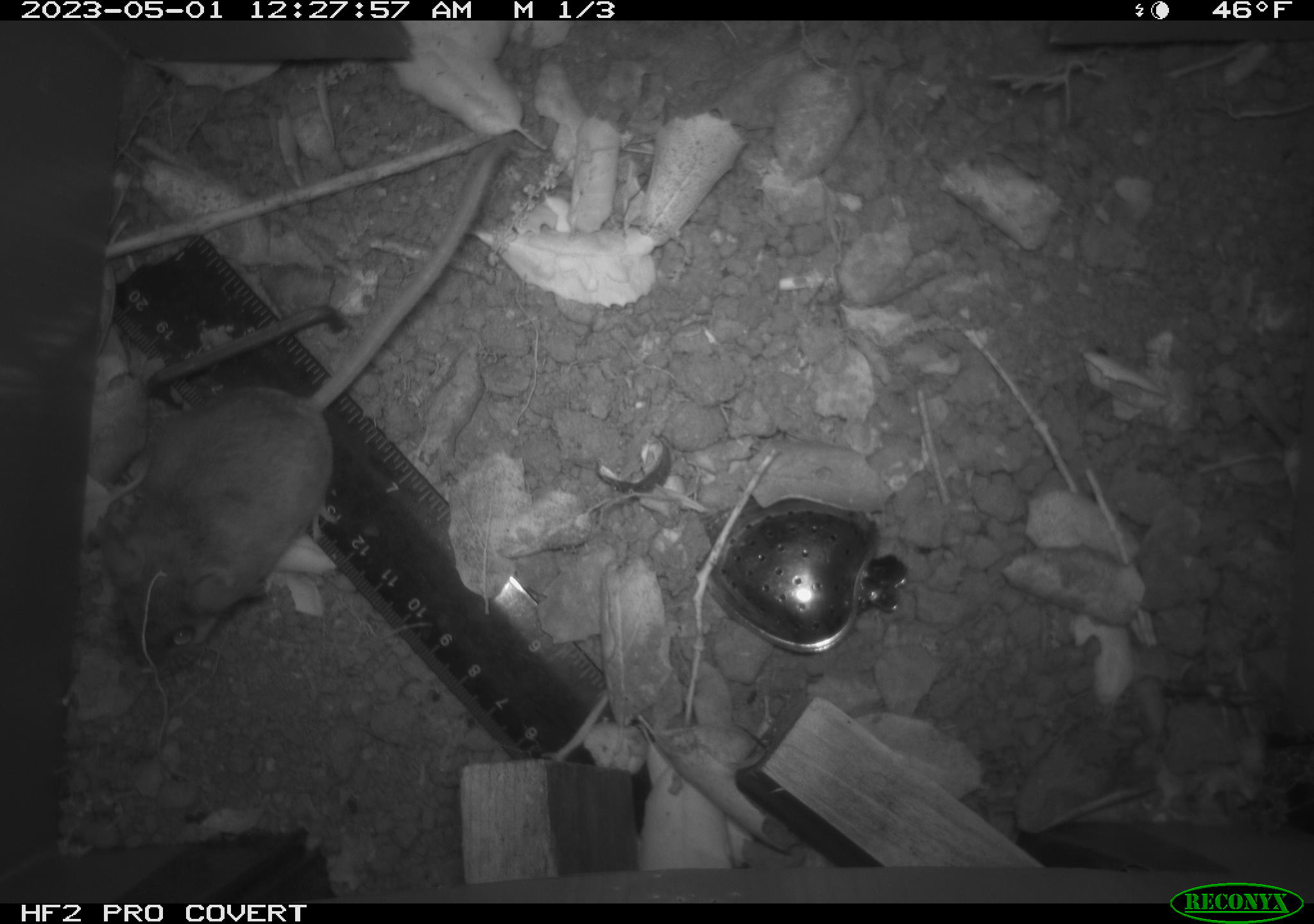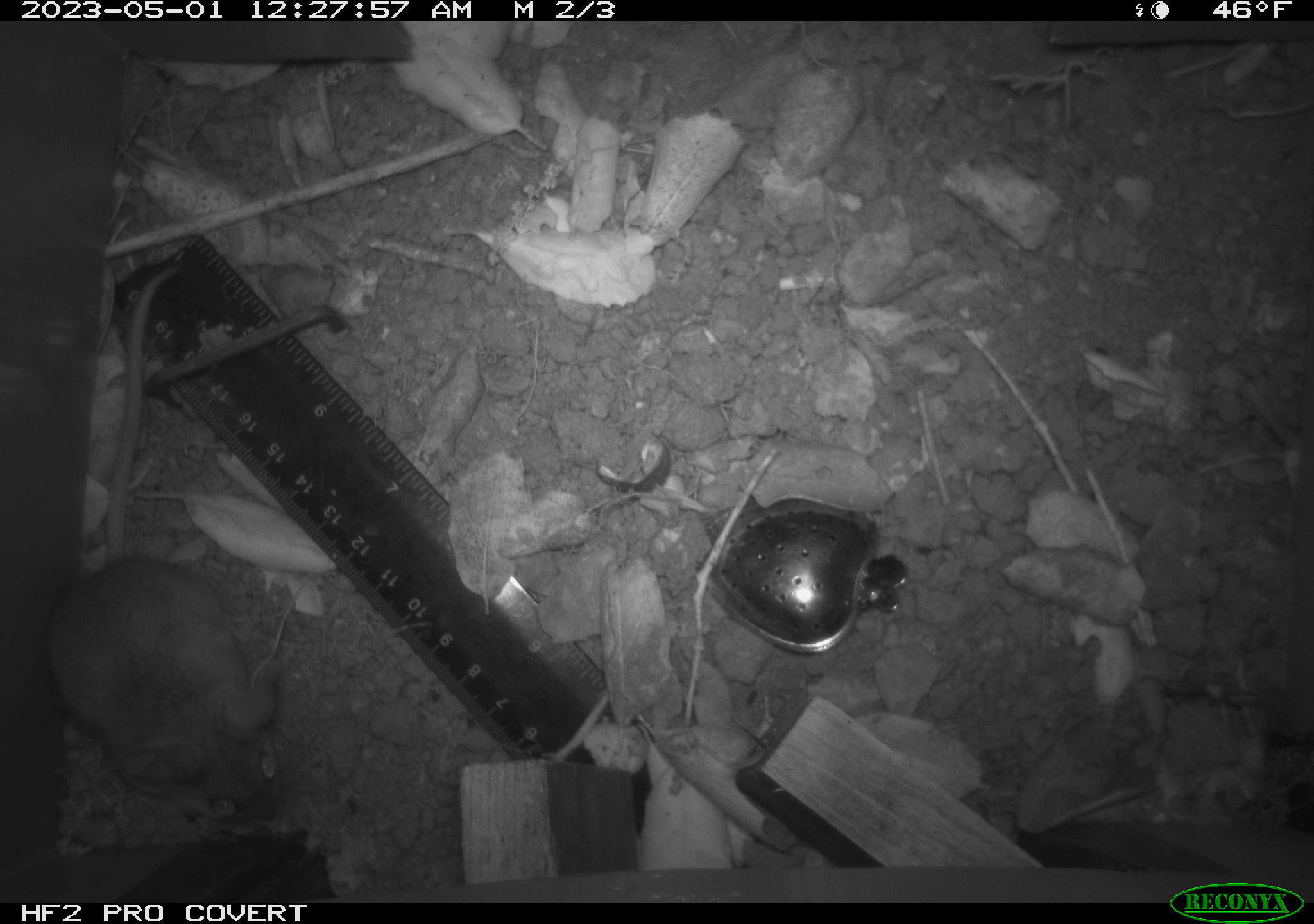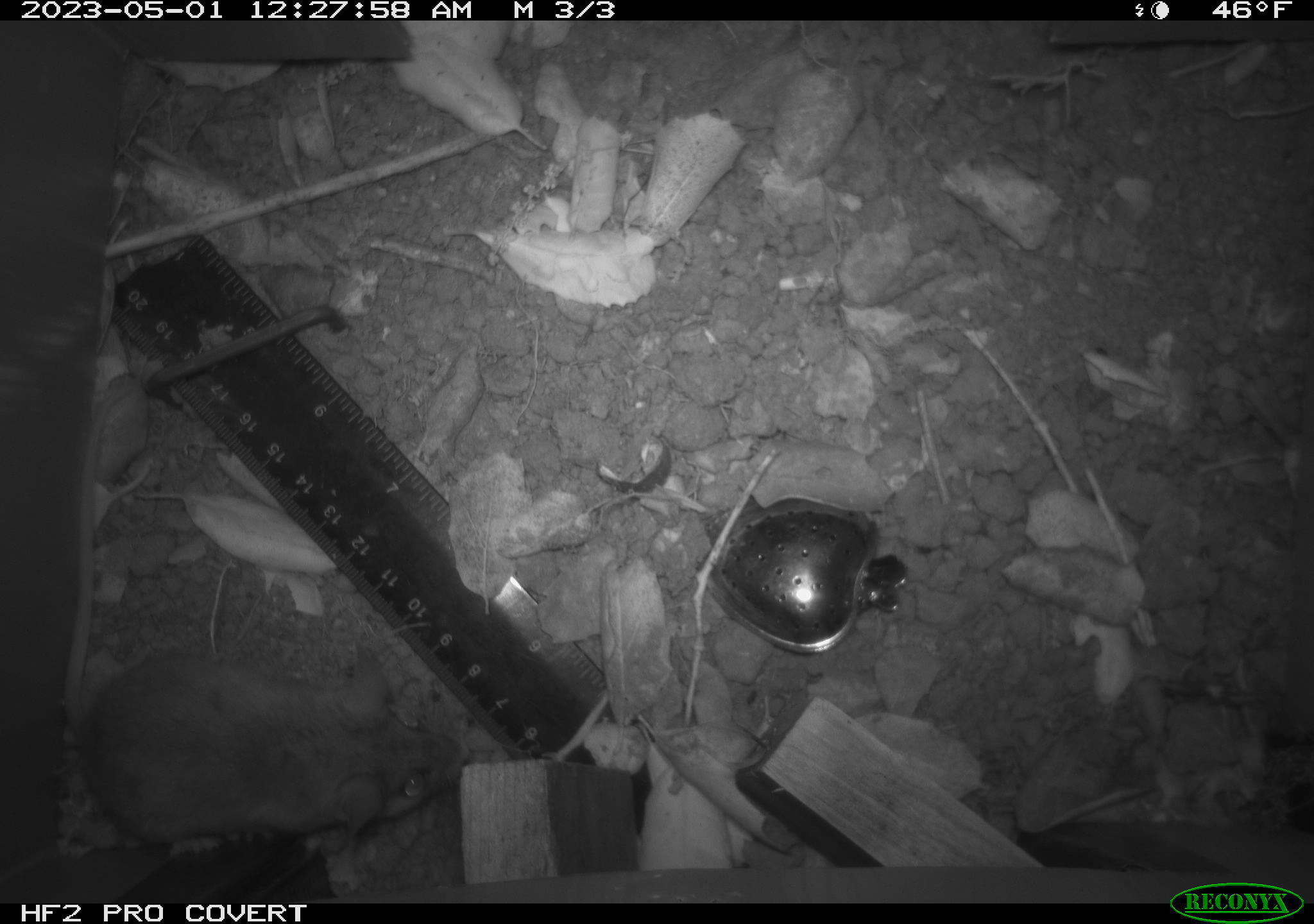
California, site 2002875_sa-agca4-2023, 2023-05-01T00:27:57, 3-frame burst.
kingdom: Animalia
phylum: Chordata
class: Mammalia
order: Rodentia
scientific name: Rodentia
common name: mouse species